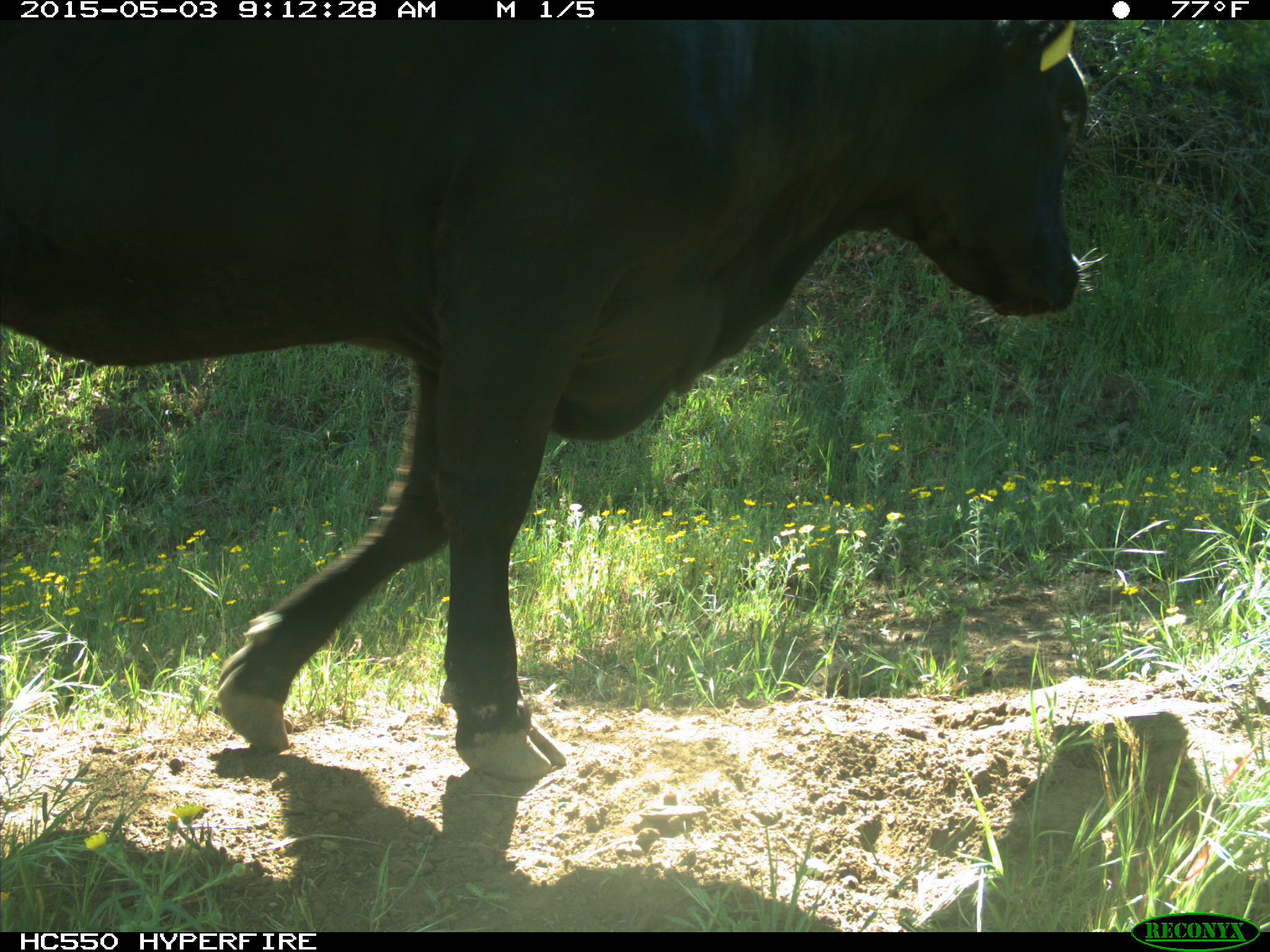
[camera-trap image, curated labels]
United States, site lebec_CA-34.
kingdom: Animalia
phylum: Chordata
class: Mammalia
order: Artiodactyla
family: Bovidae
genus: Bos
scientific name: Bos taurus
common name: domestic cow